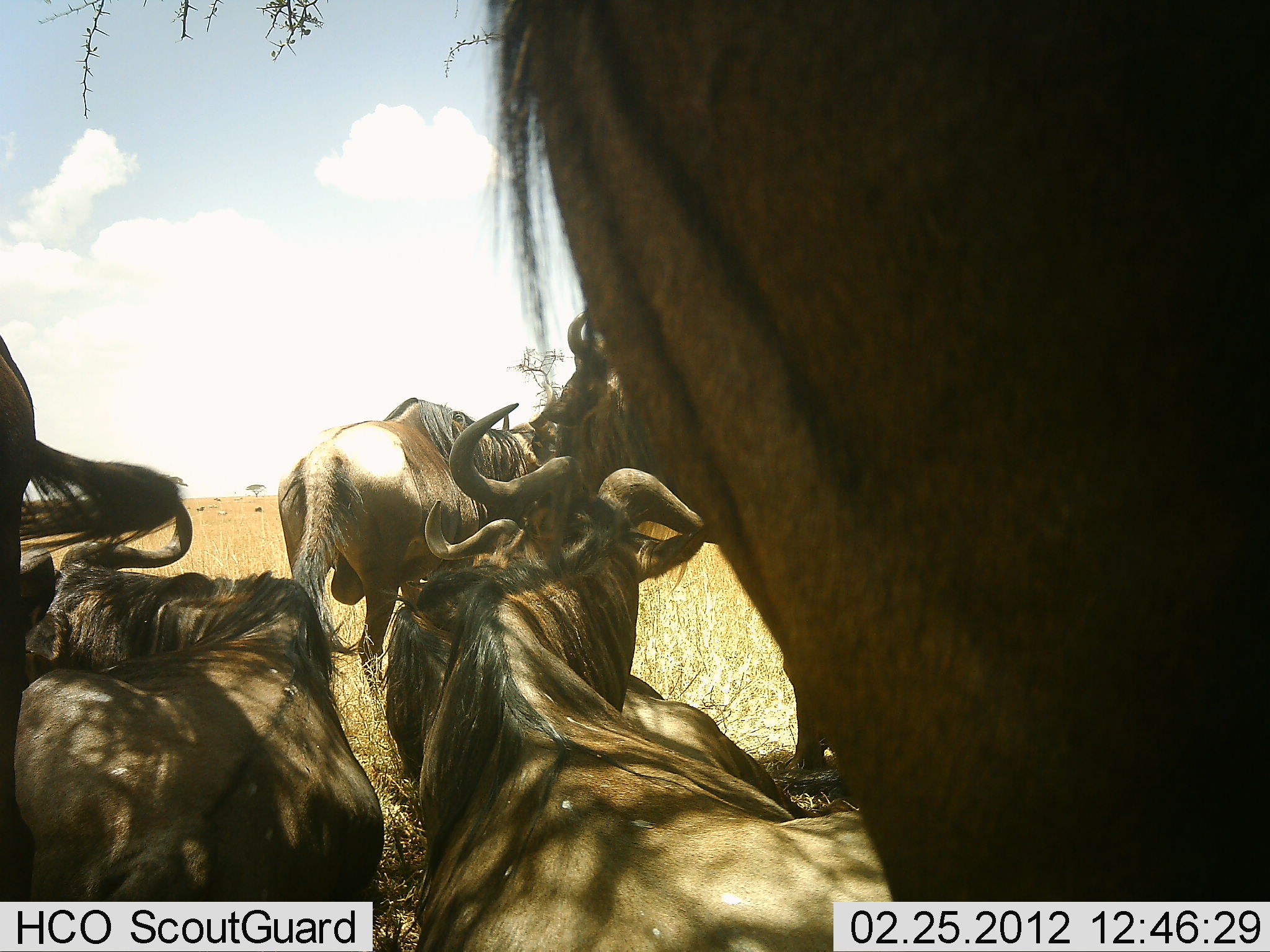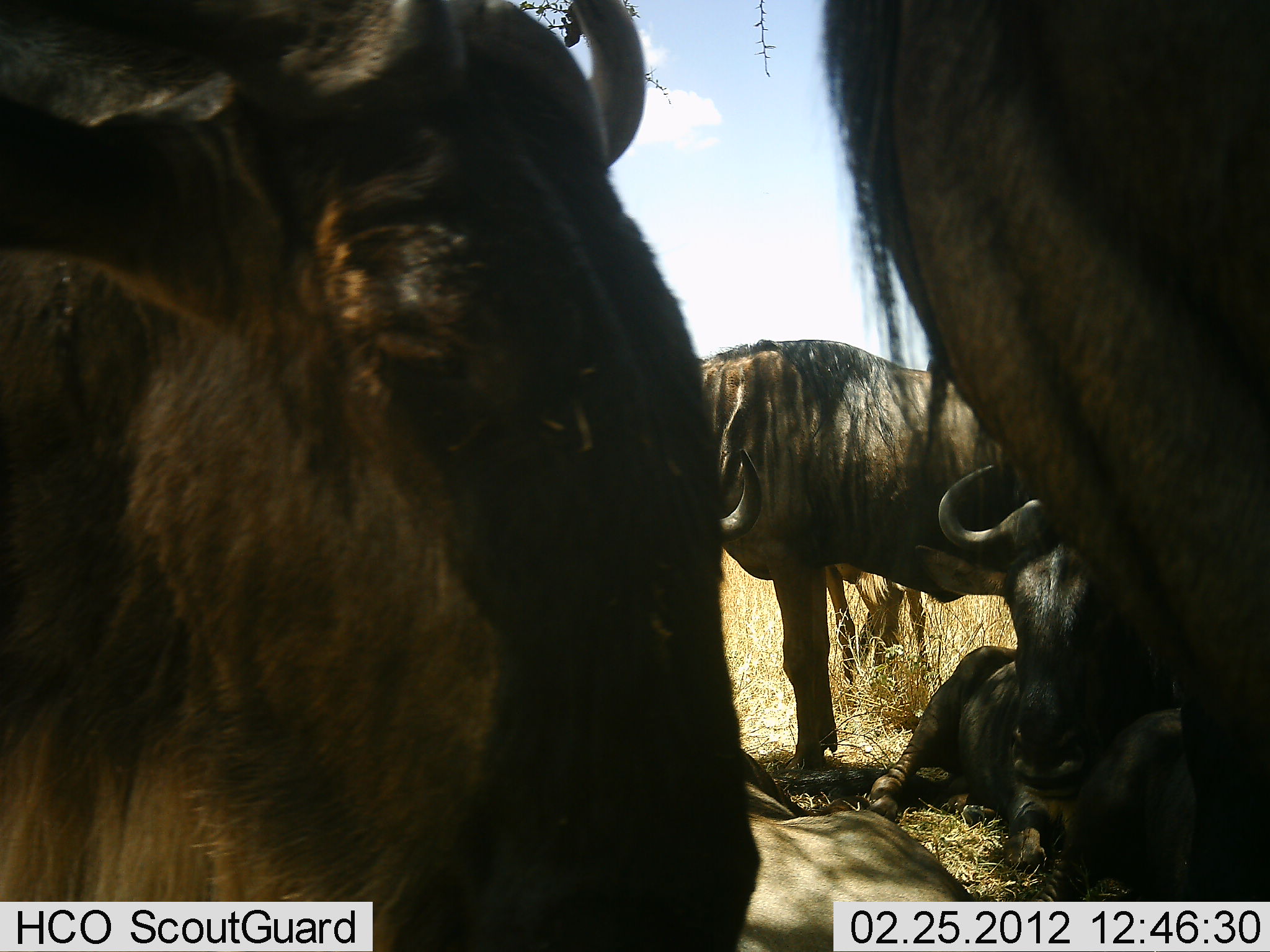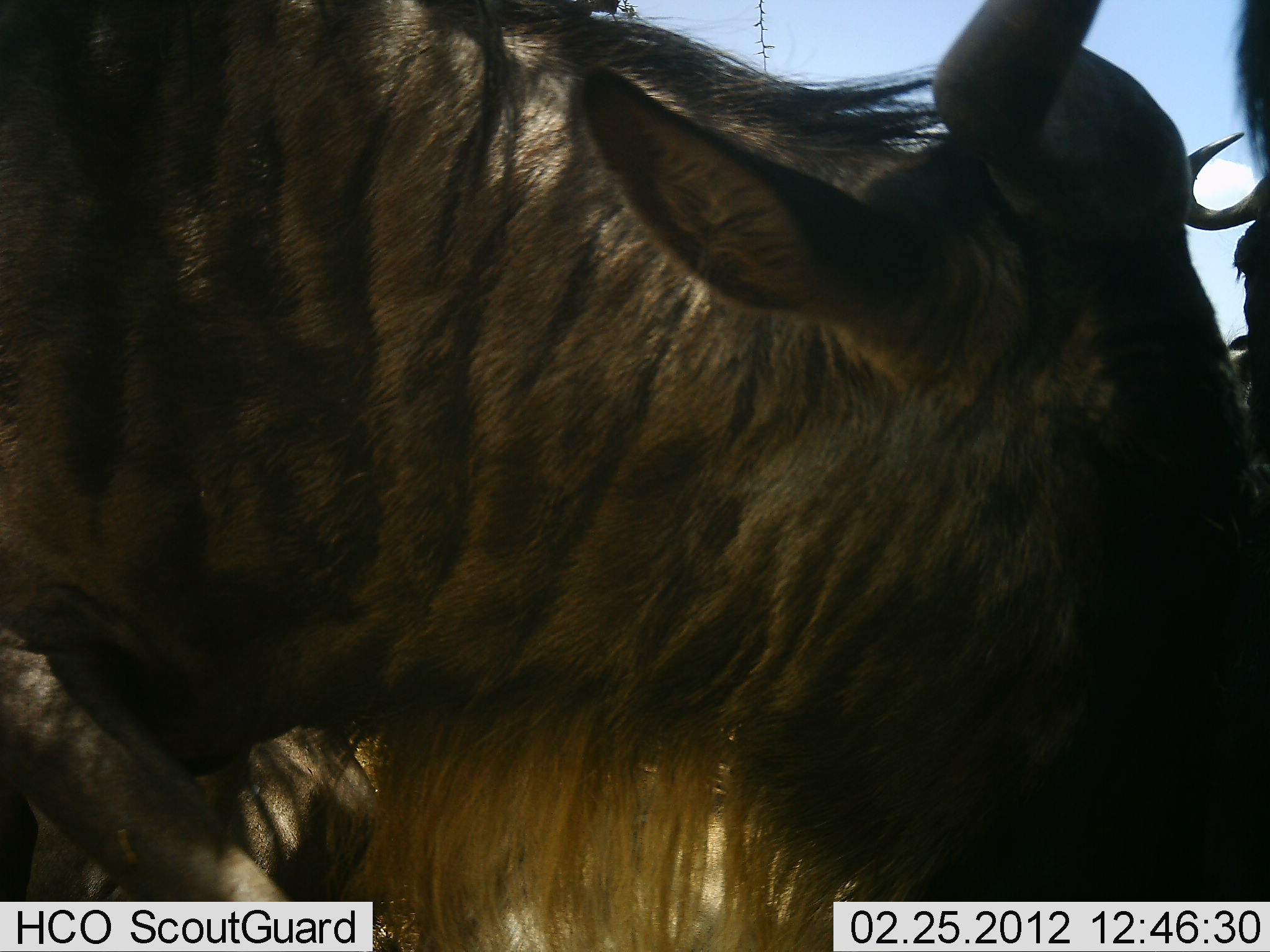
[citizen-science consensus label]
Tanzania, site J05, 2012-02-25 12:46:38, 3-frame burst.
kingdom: Animalia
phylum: Chordata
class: Mammalia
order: Artiodactyla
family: Bovidae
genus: Connochaetes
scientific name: Connochaetes taurinus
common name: blue wildebeest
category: wildebeest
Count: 6.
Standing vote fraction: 59%.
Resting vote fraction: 93%.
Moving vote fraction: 30%.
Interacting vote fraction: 0%.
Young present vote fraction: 11%.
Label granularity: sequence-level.